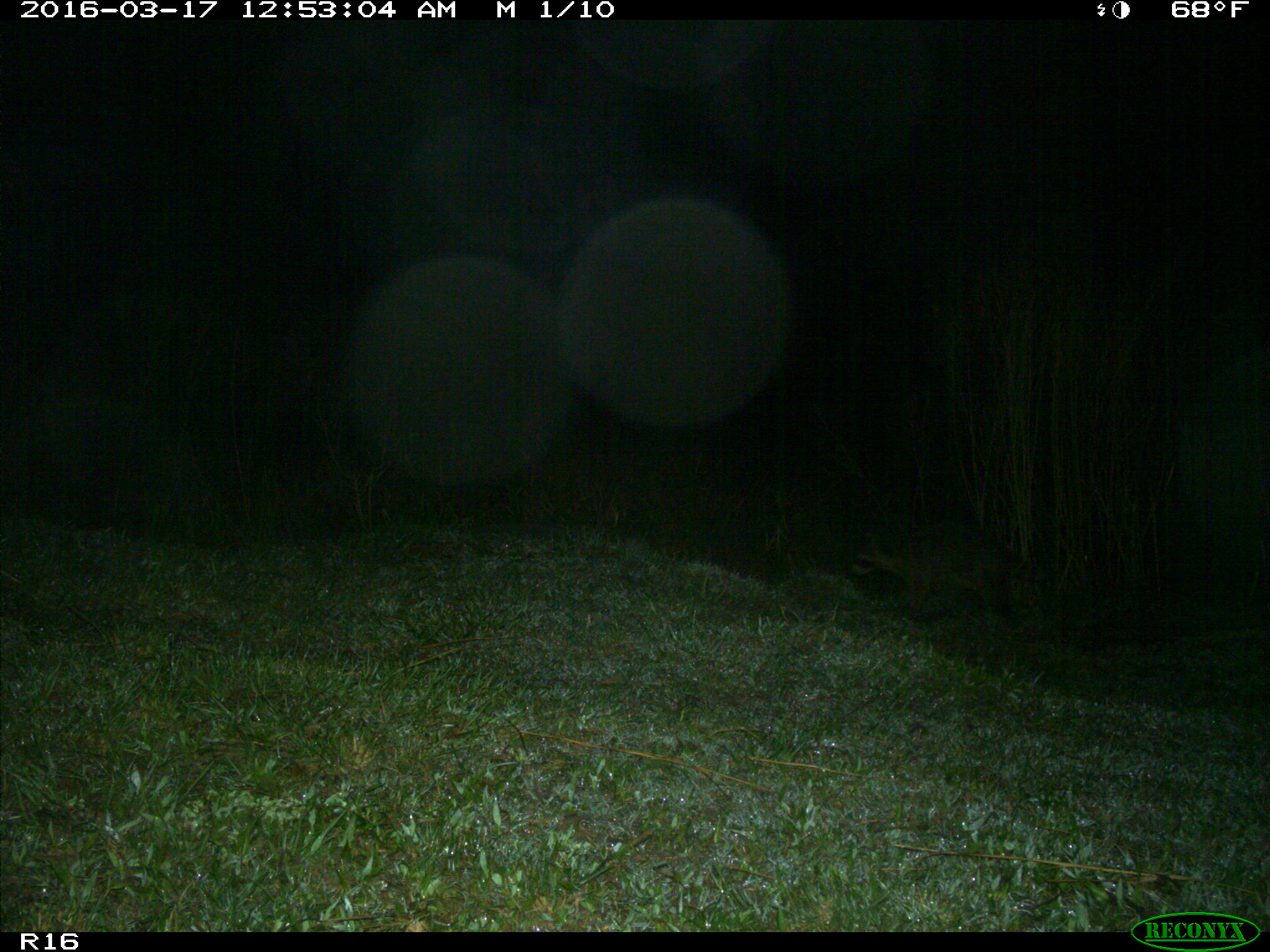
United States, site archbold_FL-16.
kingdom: Animalia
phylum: Chordata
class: Mammalia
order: Carnivora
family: Procyonidae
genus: Procyon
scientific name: Procyon lotor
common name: common raccoon